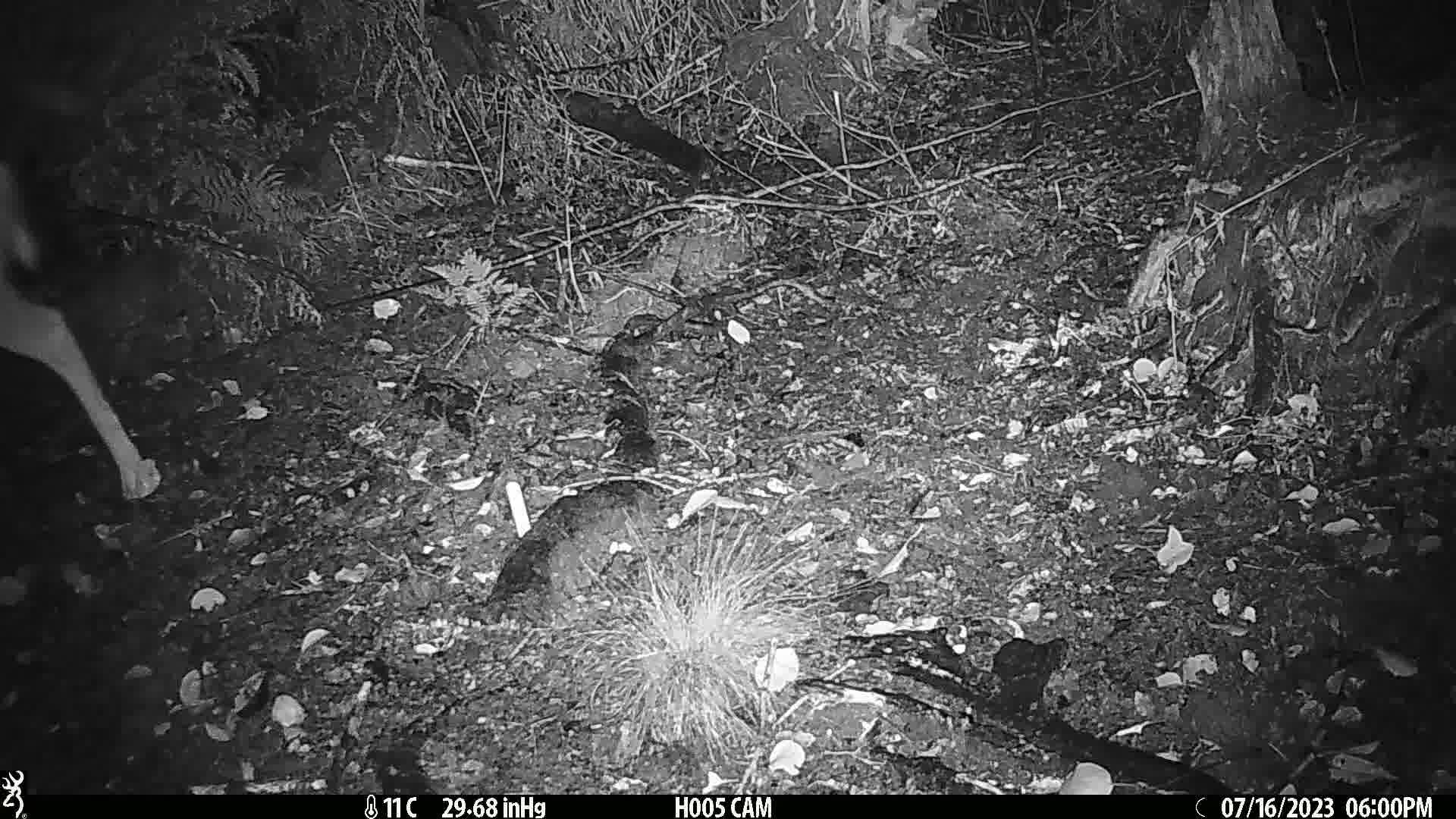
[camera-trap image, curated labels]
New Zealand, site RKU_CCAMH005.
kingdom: Animalia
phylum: Chordata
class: Mammalia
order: Artiodactyla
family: Cervidae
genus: Odocoileus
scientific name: Odocoileus virginianus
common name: white-tailed deer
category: white tailed deer